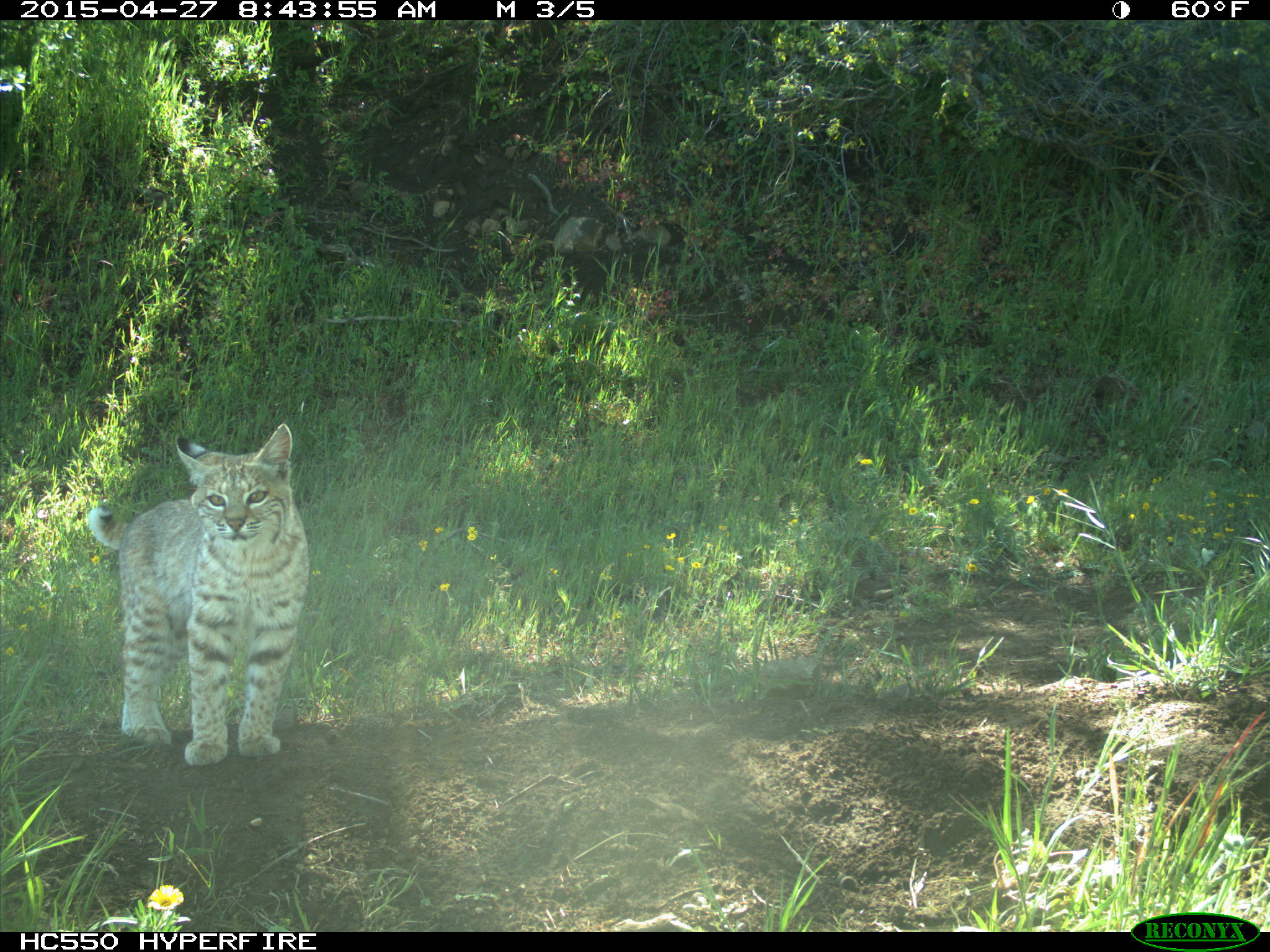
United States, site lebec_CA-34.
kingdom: Animalia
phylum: Chordata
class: Mammalia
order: Carnivora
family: Felidae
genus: Lynx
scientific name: Lynx rufus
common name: bobcat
Lynx rufus (bobcat).